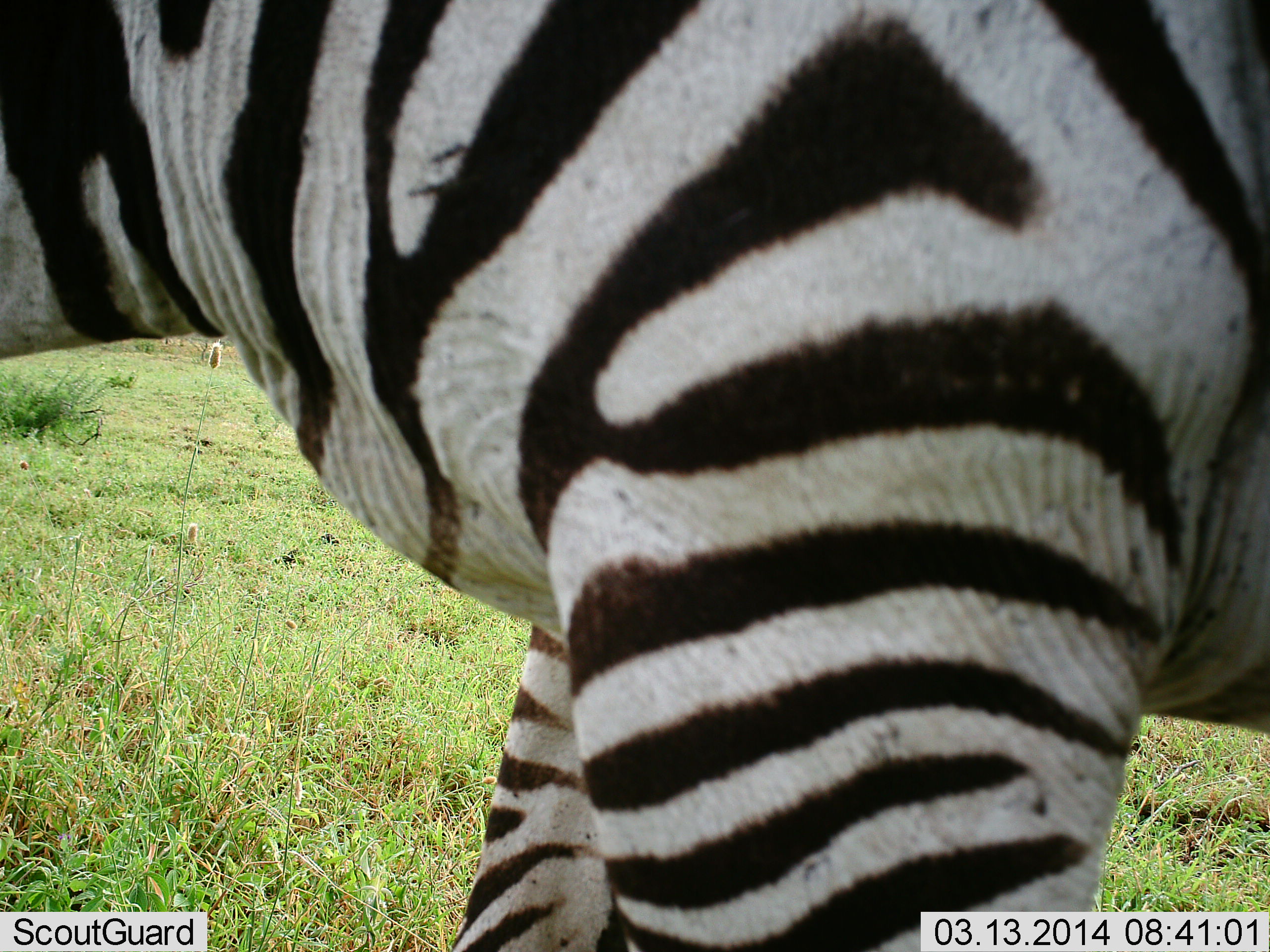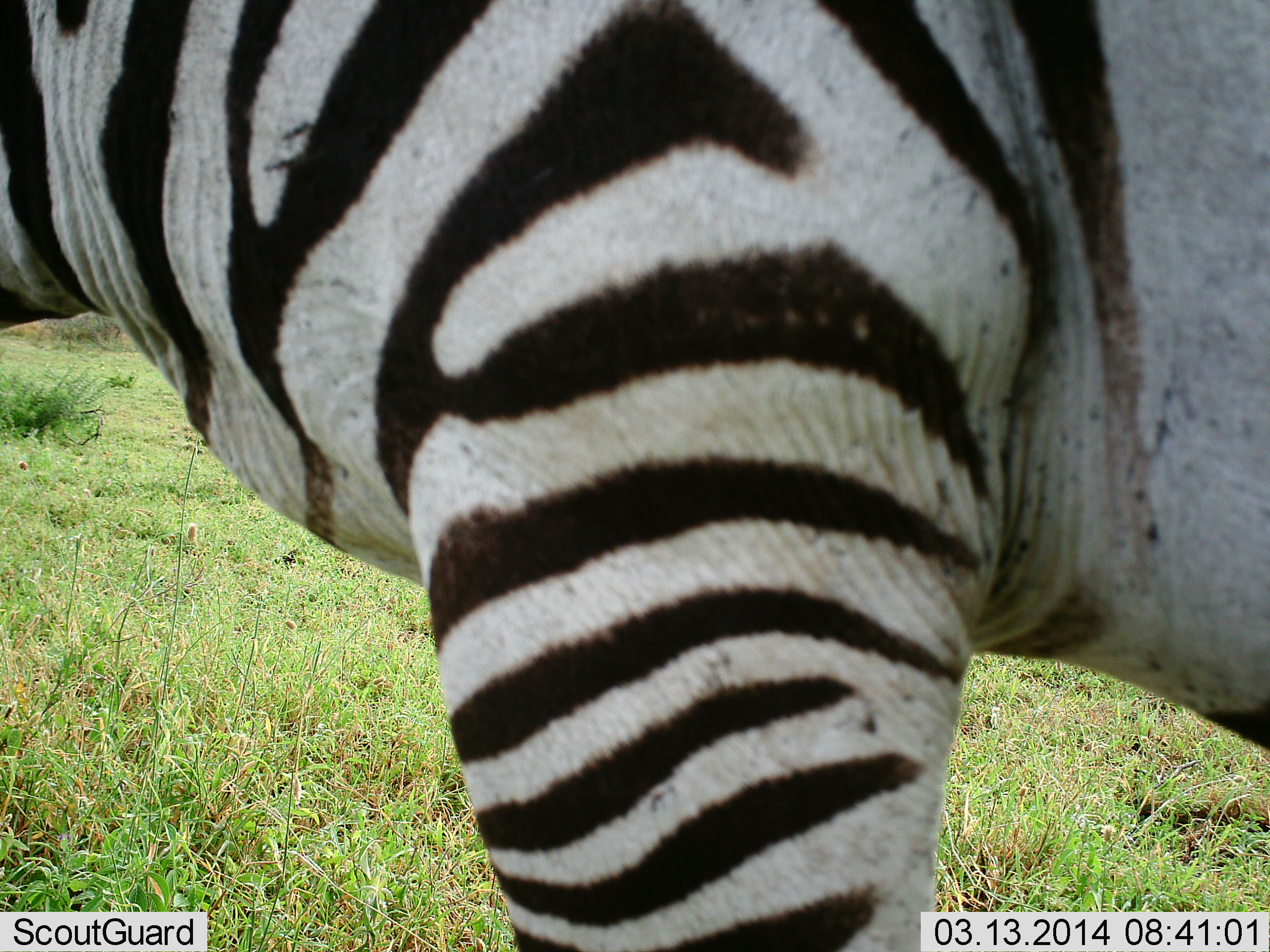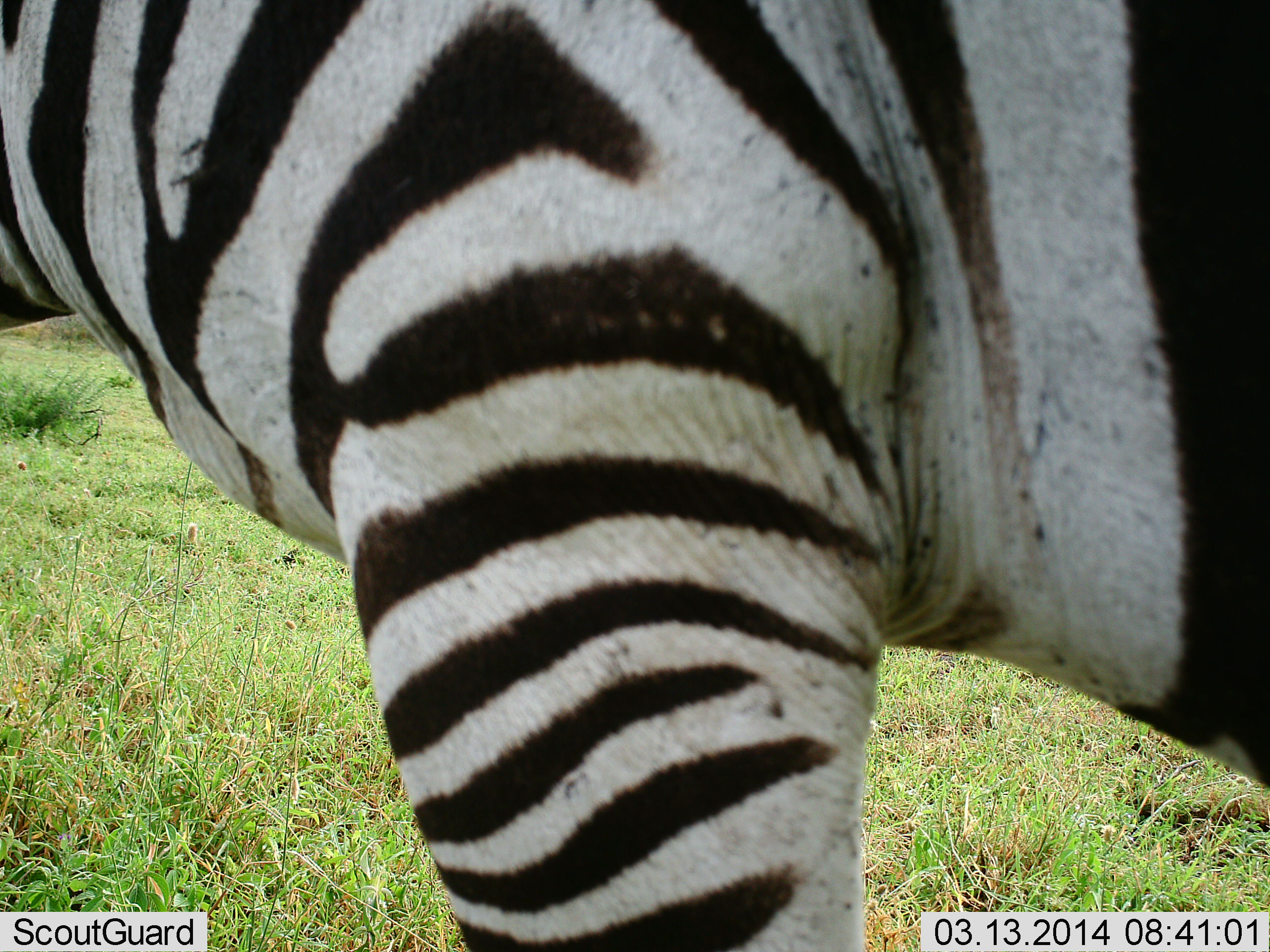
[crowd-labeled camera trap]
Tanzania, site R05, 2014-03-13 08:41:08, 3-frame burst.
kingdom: Animalia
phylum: Chordata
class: Mammalia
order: Perissodactyla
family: Equidae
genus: Equus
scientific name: Equus quagga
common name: plains zebra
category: zebra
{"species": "zebra (plains zebra) (Equus quagga)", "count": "1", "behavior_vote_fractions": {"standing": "60%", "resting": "0%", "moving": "40%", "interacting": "0%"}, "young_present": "0%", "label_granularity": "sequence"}